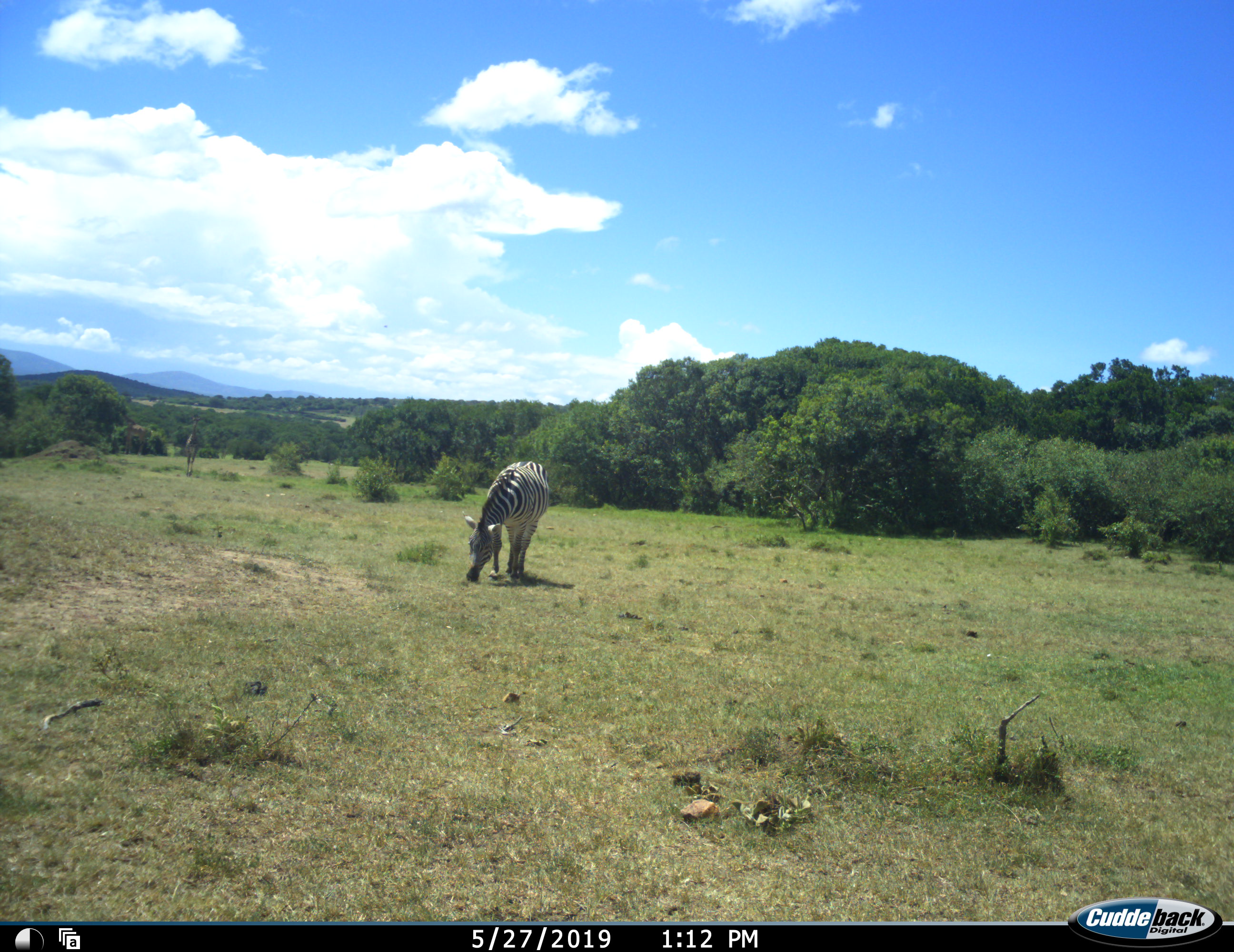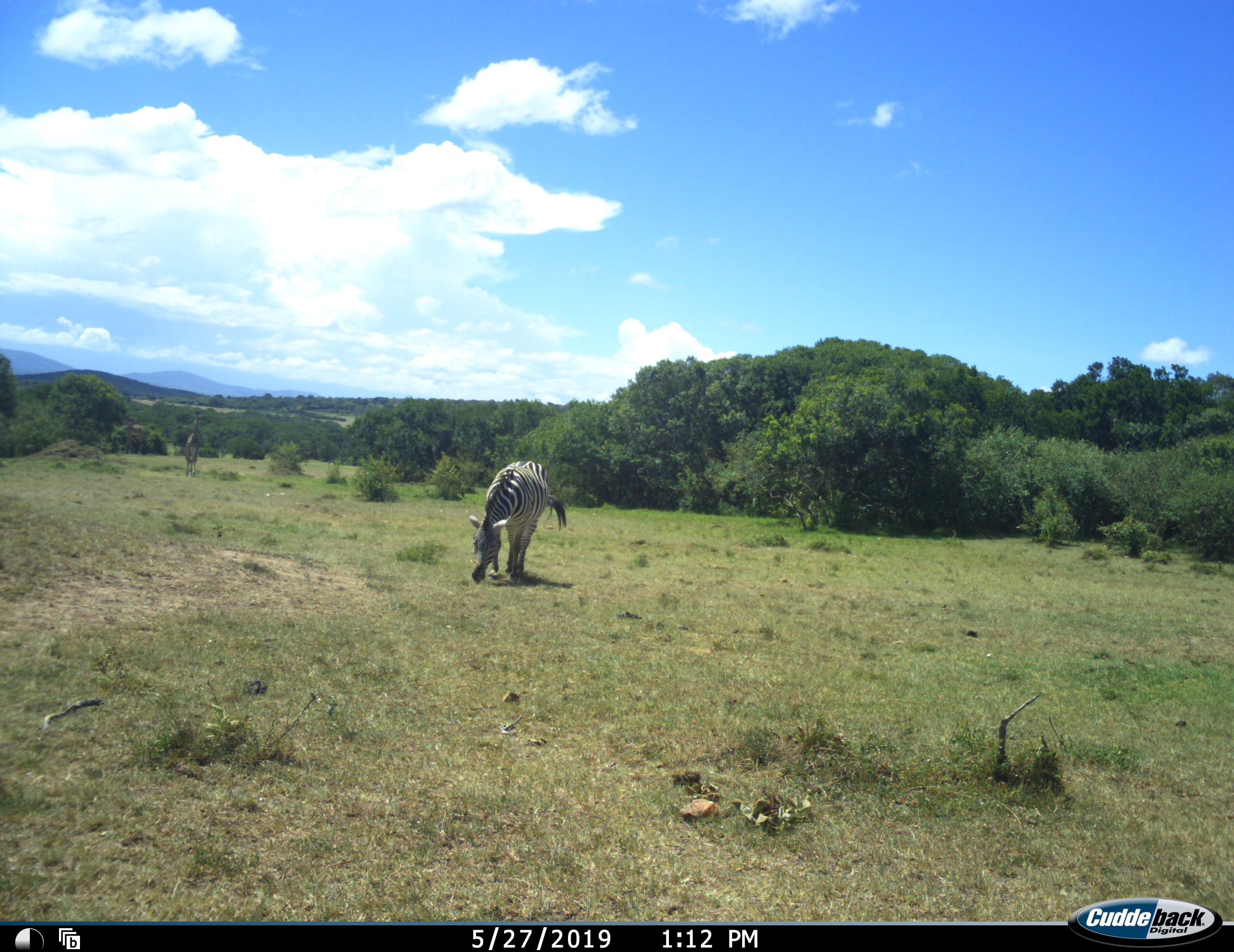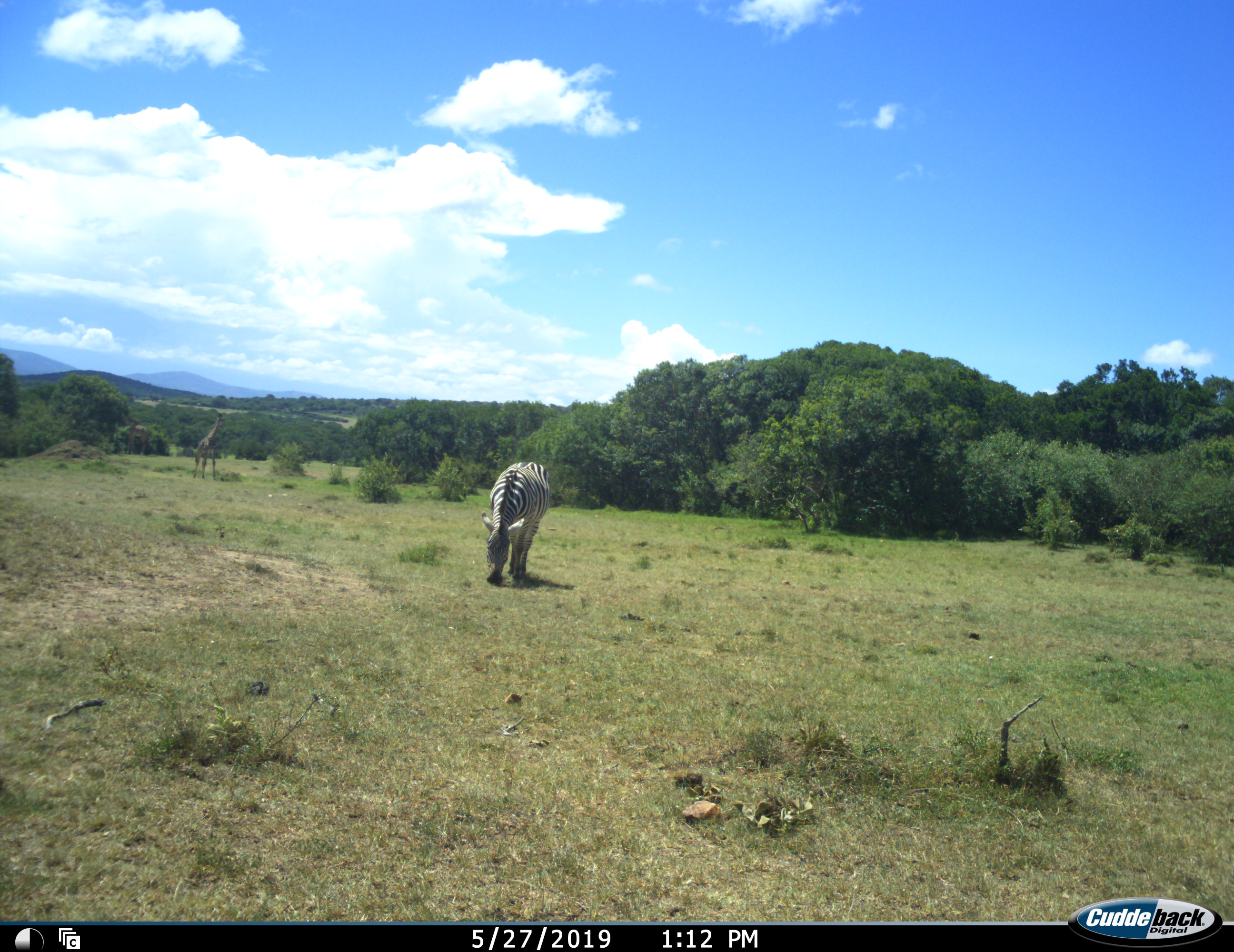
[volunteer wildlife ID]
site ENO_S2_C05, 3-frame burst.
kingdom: Animalia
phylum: Chordata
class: Mammalia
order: Artiodactyla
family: Giraffidae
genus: Giraffa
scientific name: Giraffa camelopardalis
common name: giraffe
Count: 1.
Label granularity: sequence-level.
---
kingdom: Animalia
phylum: Chordata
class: Mammalia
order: Perissodactyla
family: Equidae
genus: Equus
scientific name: Equus quagga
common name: plains zebra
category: zebraplains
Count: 1.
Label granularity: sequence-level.